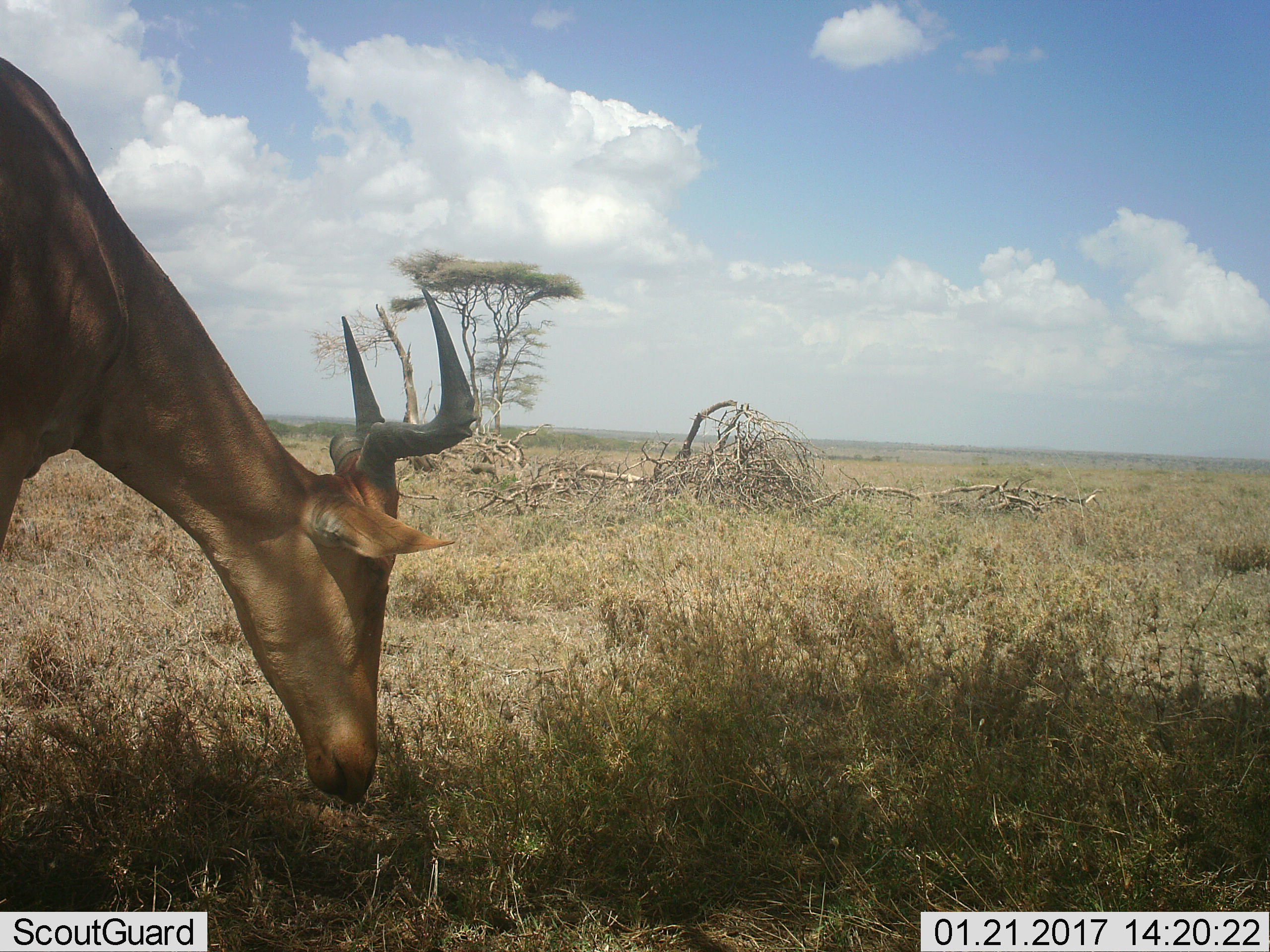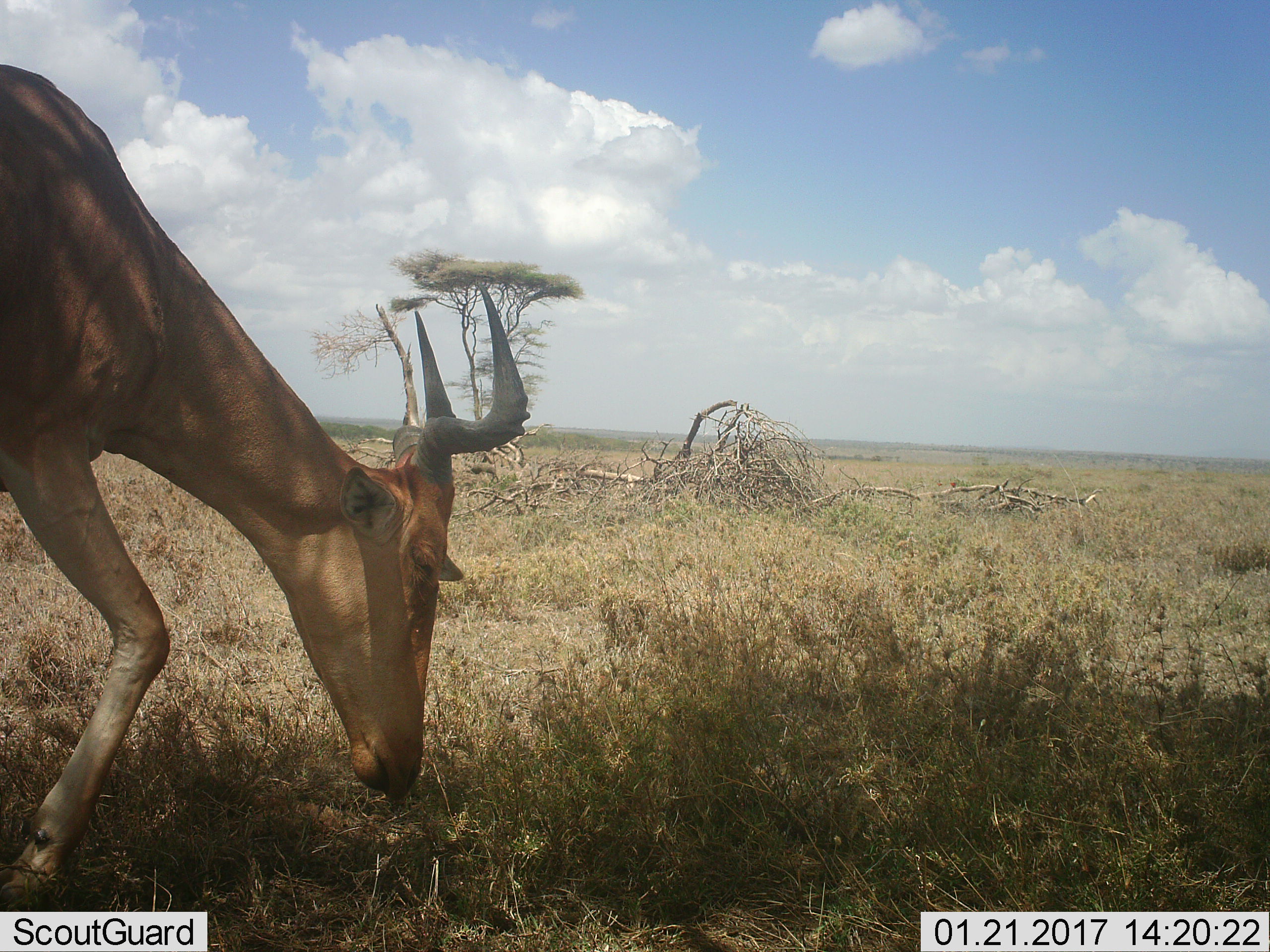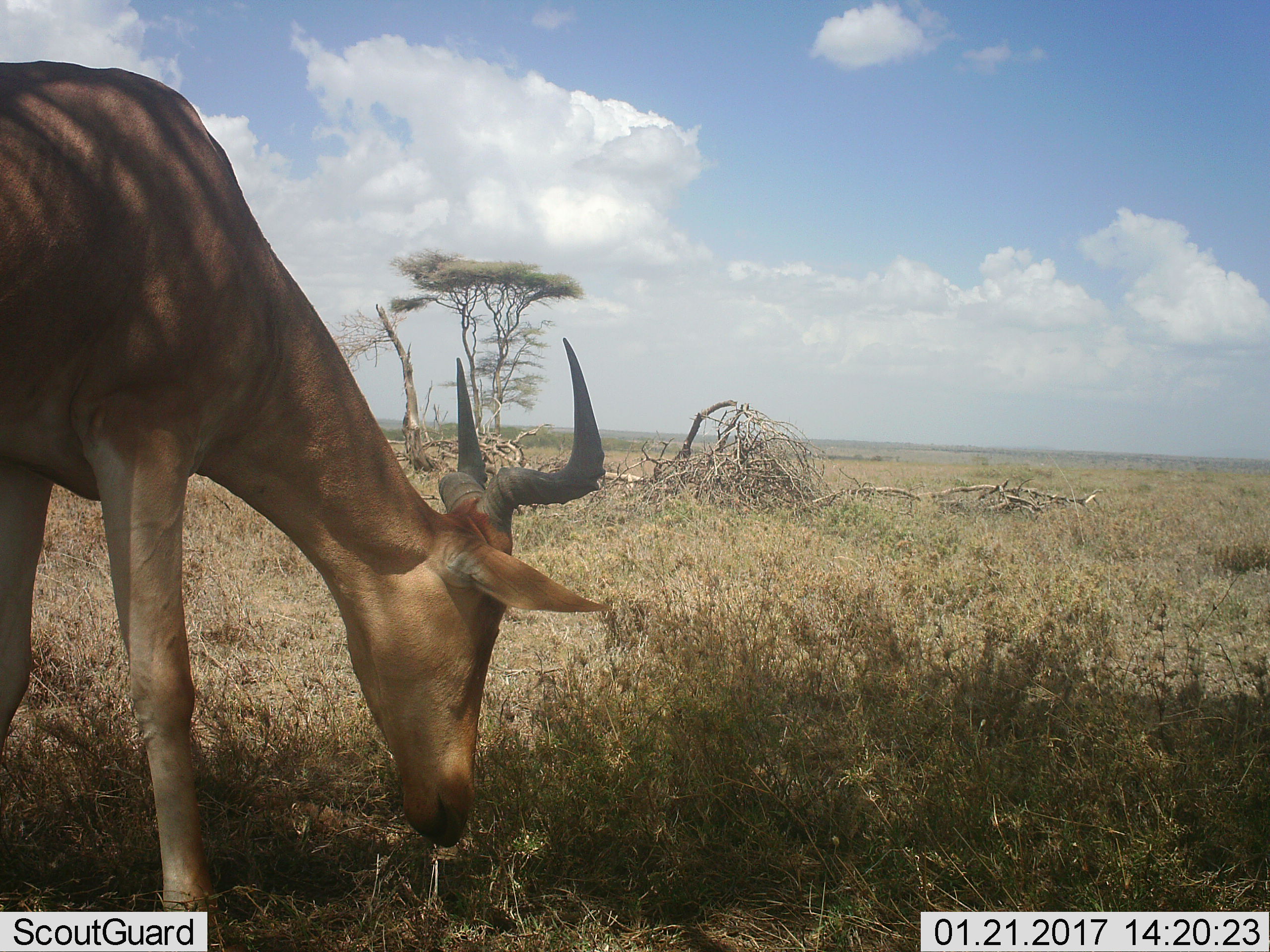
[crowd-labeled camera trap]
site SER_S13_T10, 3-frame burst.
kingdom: Animalia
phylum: Chordata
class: Mammalia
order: Artiodactyla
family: Bovidae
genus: Alcelaphus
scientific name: Alcelaphus buselaphus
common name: hartebeest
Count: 1.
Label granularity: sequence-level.